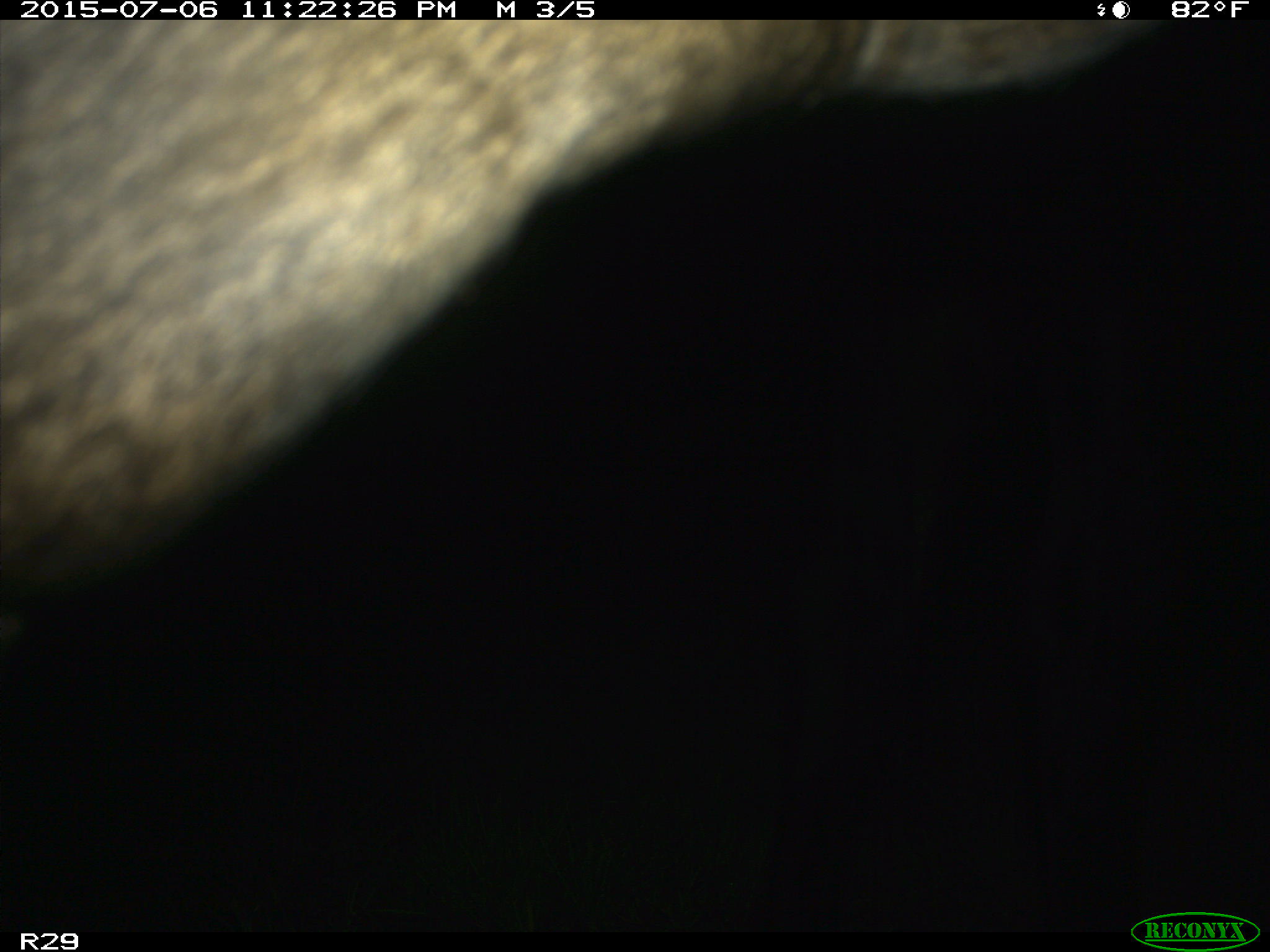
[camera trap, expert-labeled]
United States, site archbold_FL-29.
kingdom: Animalia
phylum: Chordata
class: Mammalia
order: Artiodactyla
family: Bovidae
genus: Bos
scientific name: Bos taurus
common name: domestic cow